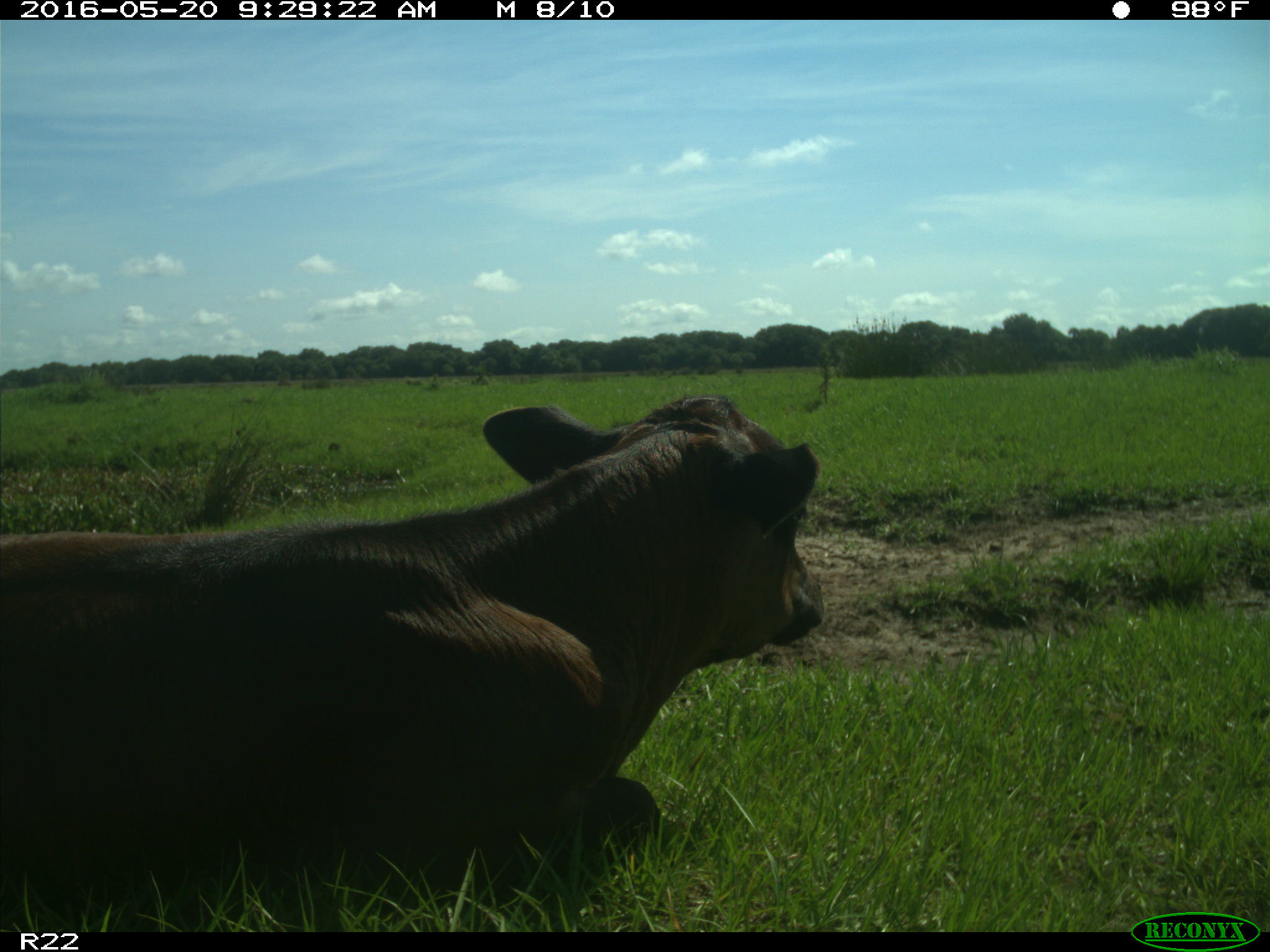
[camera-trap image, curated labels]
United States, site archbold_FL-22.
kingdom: Animalia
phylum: Chordata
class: Mammalia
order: Artiodactyla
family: Bovidae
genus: Bos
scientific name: Bos taurus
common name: domestic cow